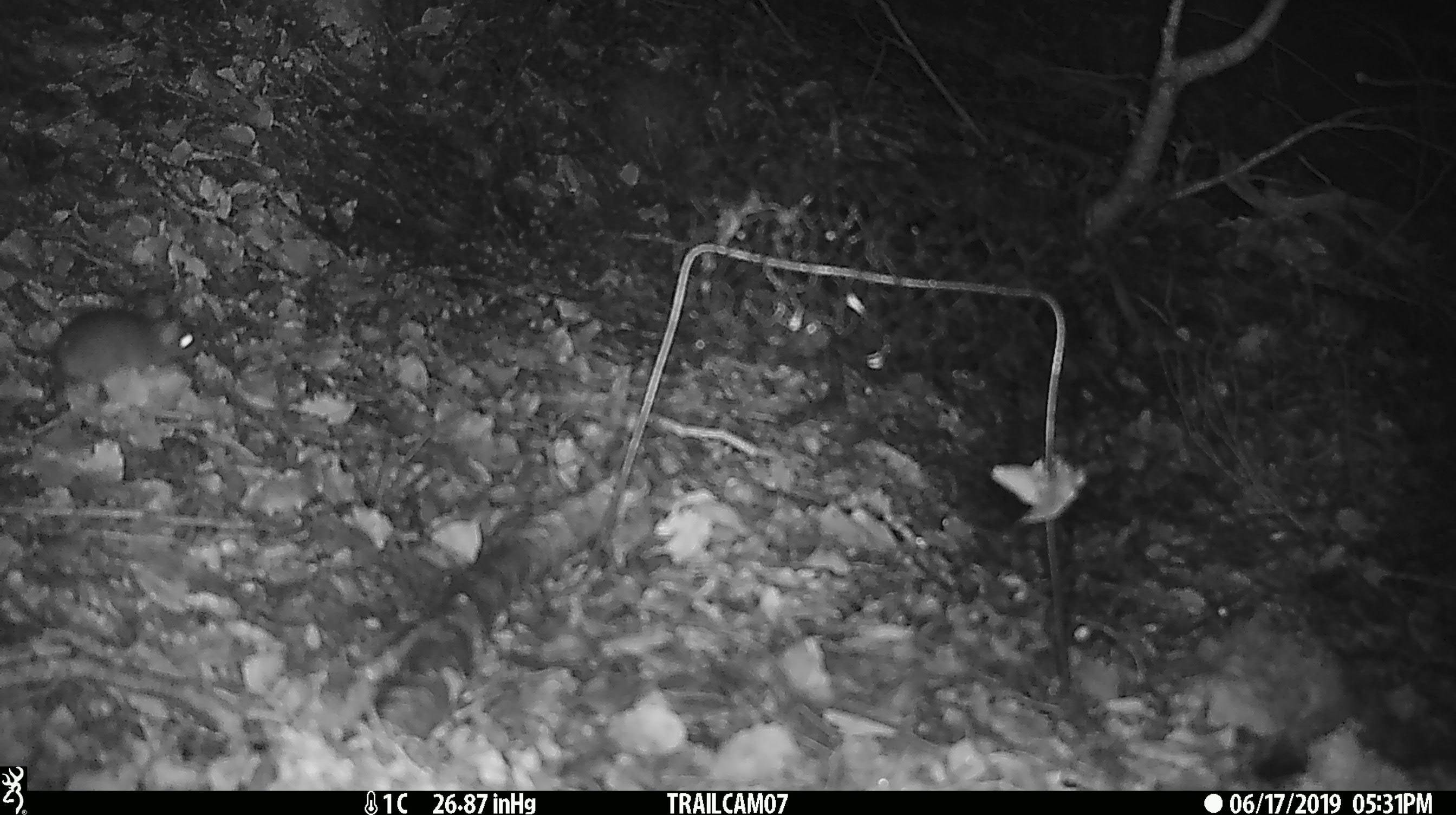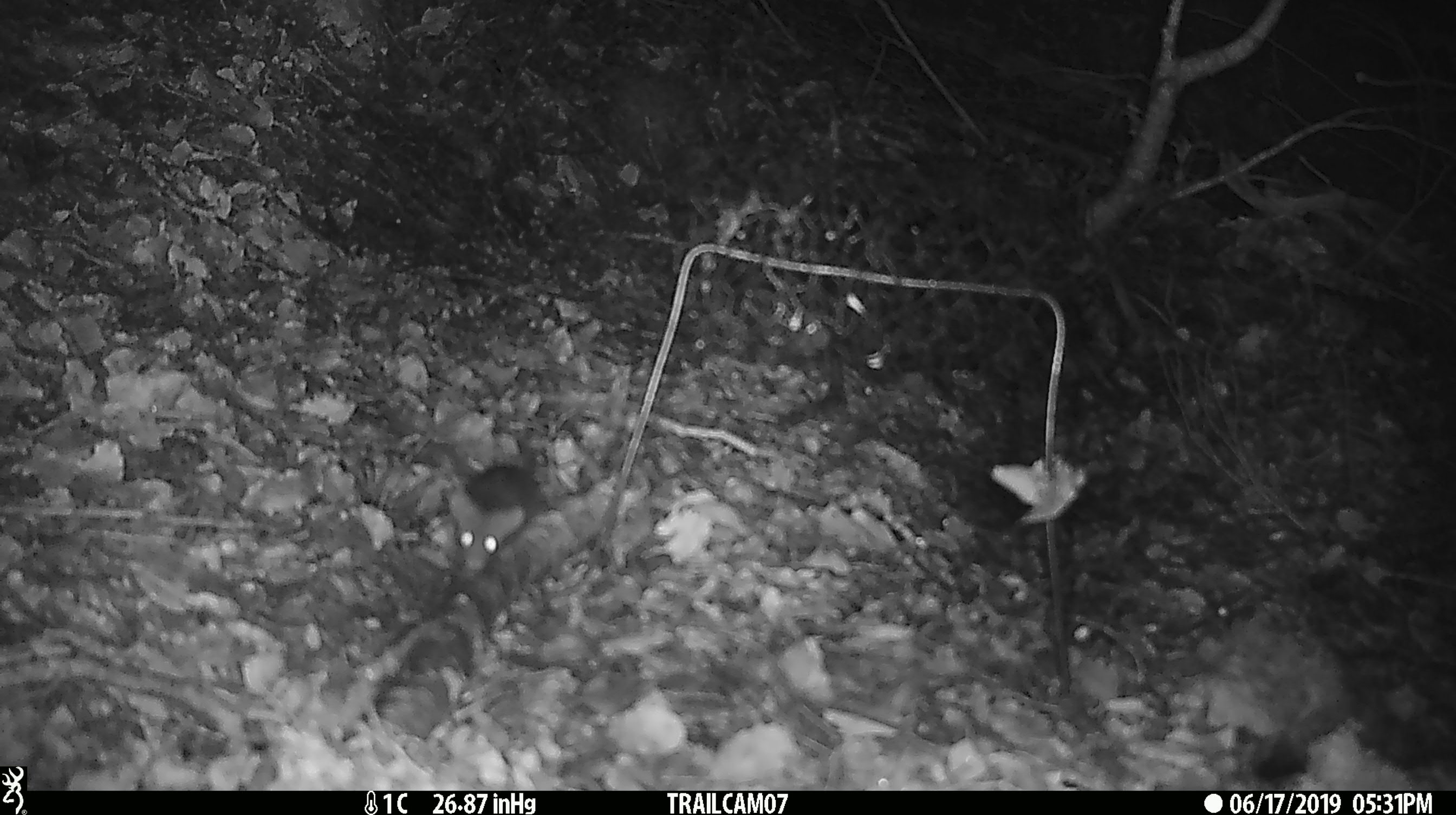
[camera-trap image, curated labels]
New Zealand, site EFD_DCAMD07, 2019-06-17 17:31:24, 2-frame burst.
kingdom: Animalia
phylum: Chordata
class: Mammalia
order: Rodentia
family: Muridae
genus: Mus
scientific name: Mus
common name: mouse